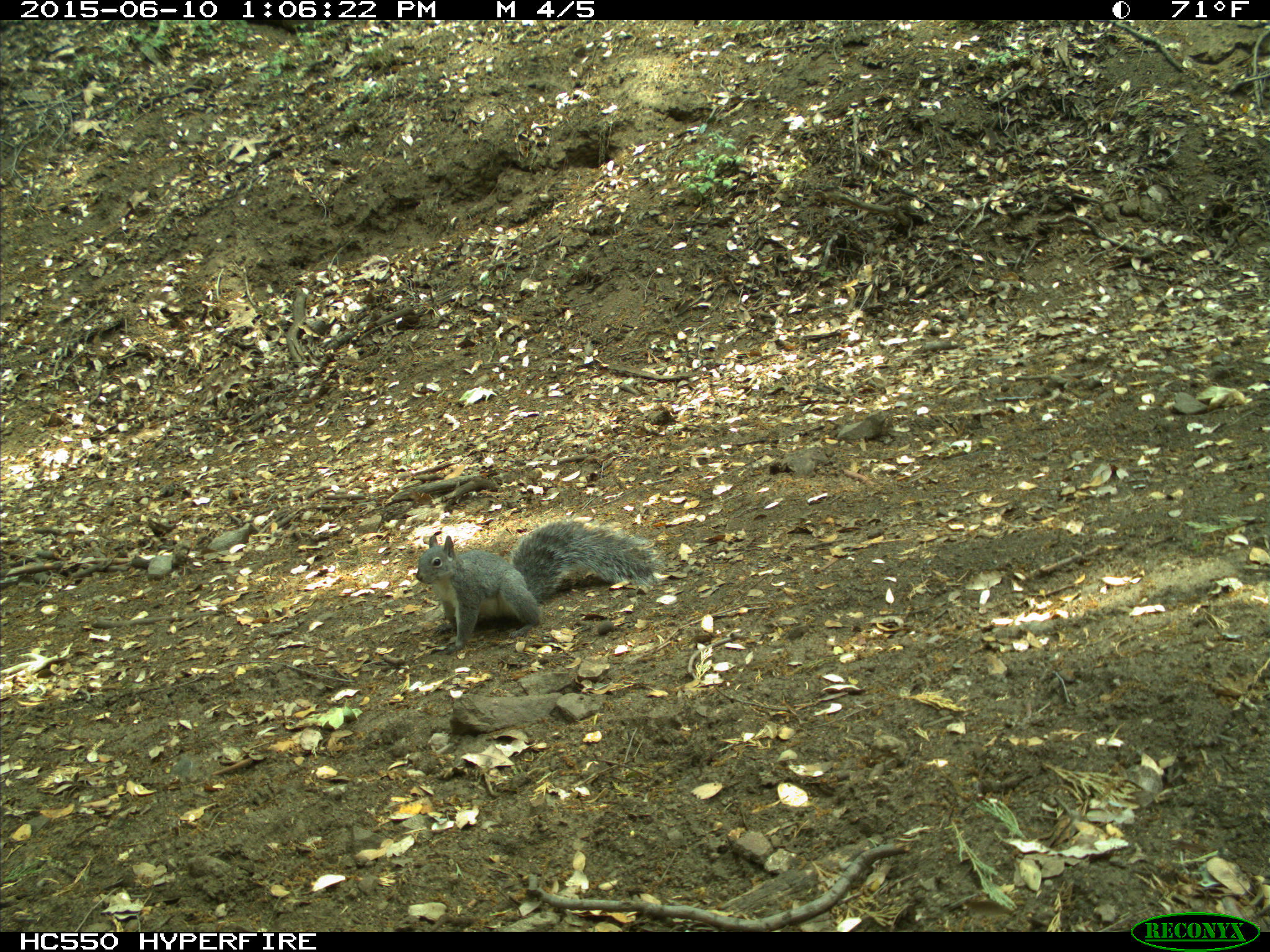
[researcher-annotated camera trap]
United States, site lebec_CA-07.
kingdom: Animalia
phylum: Chordata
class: Mammalia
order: Rodentia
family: Sciuridae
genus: Sciurus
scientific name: Sciurus carolinensis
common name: eastern gray squirrel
Sciurus carolinensis (eastern gray squirrel).